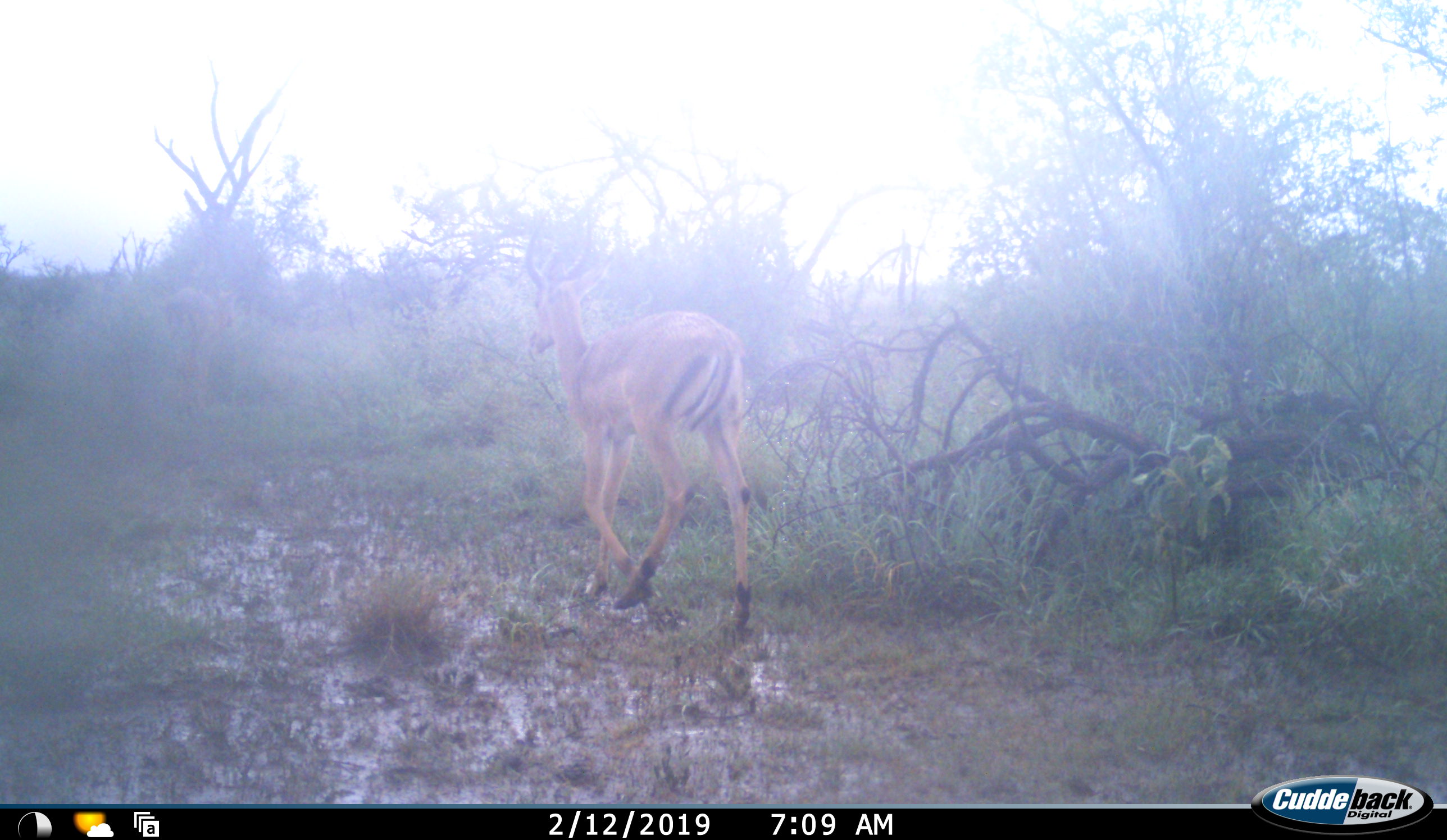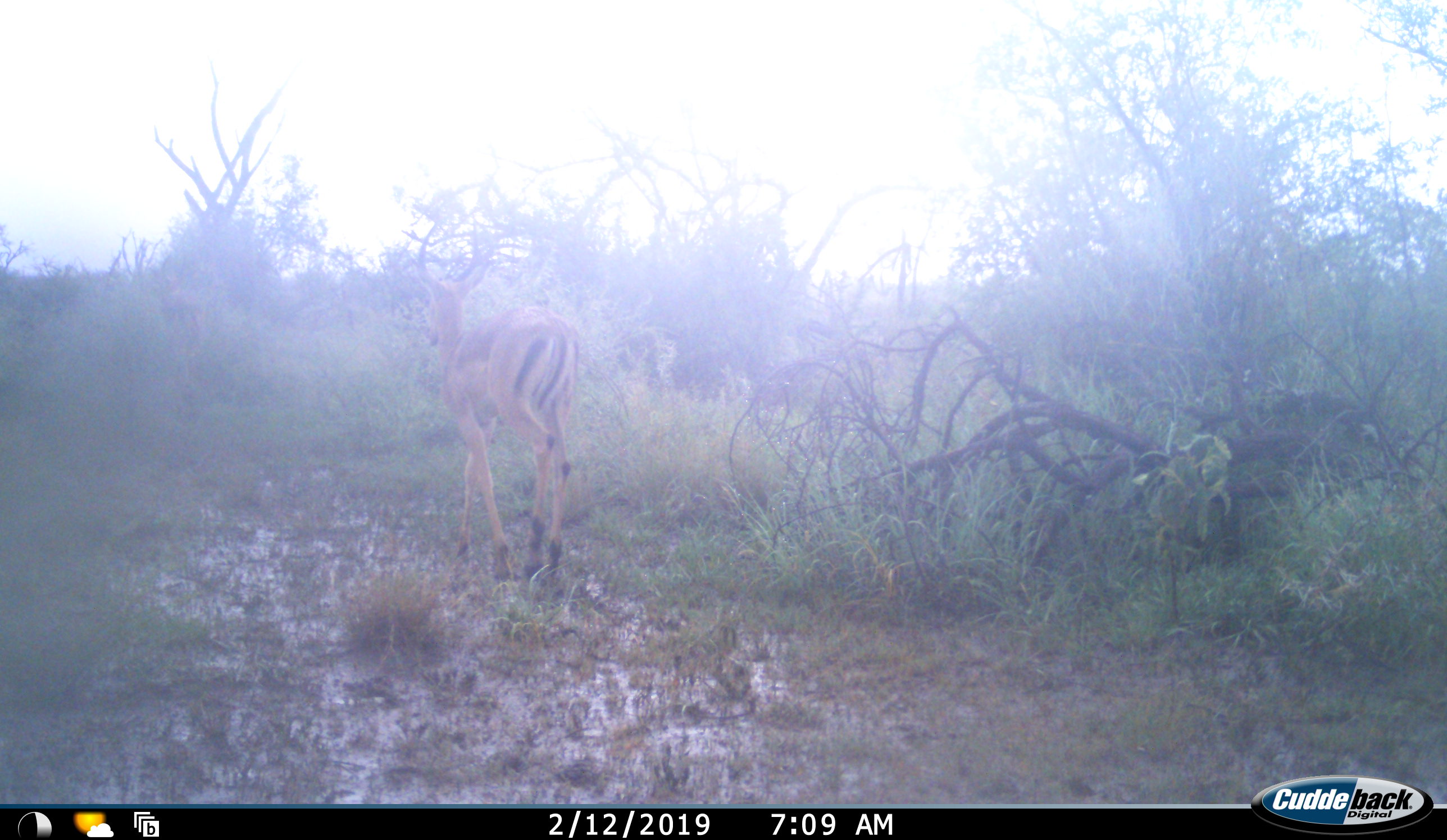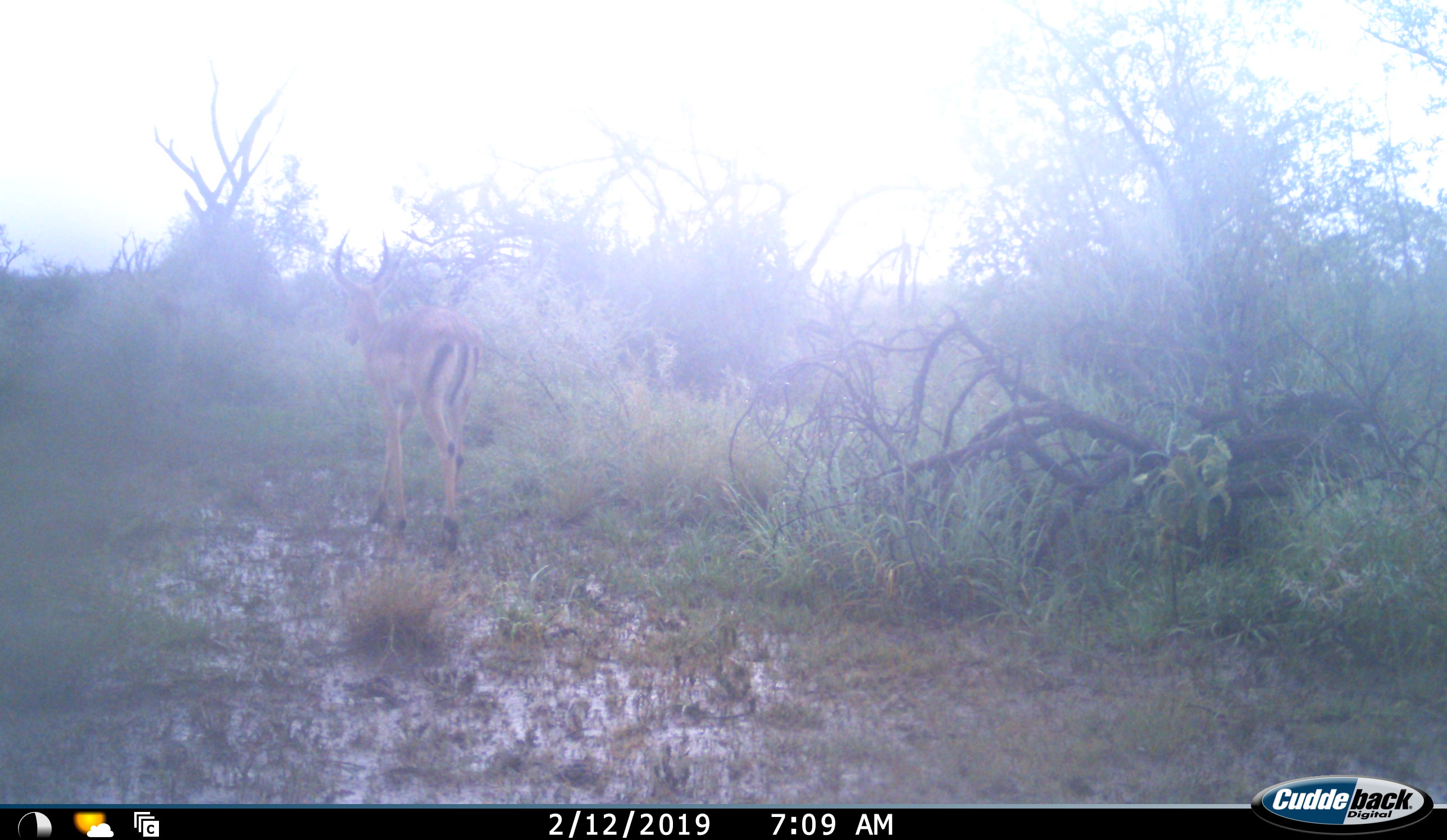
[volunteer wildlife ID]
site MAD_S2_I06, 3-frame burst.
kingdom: Animalia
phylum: Chordata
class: Mammalia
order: Artiodactyla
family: Bovidae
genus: Aepyceros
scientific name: Aepyceros melampus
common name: impala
Impala (Aepyceros melampus), count 1. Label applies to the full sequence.